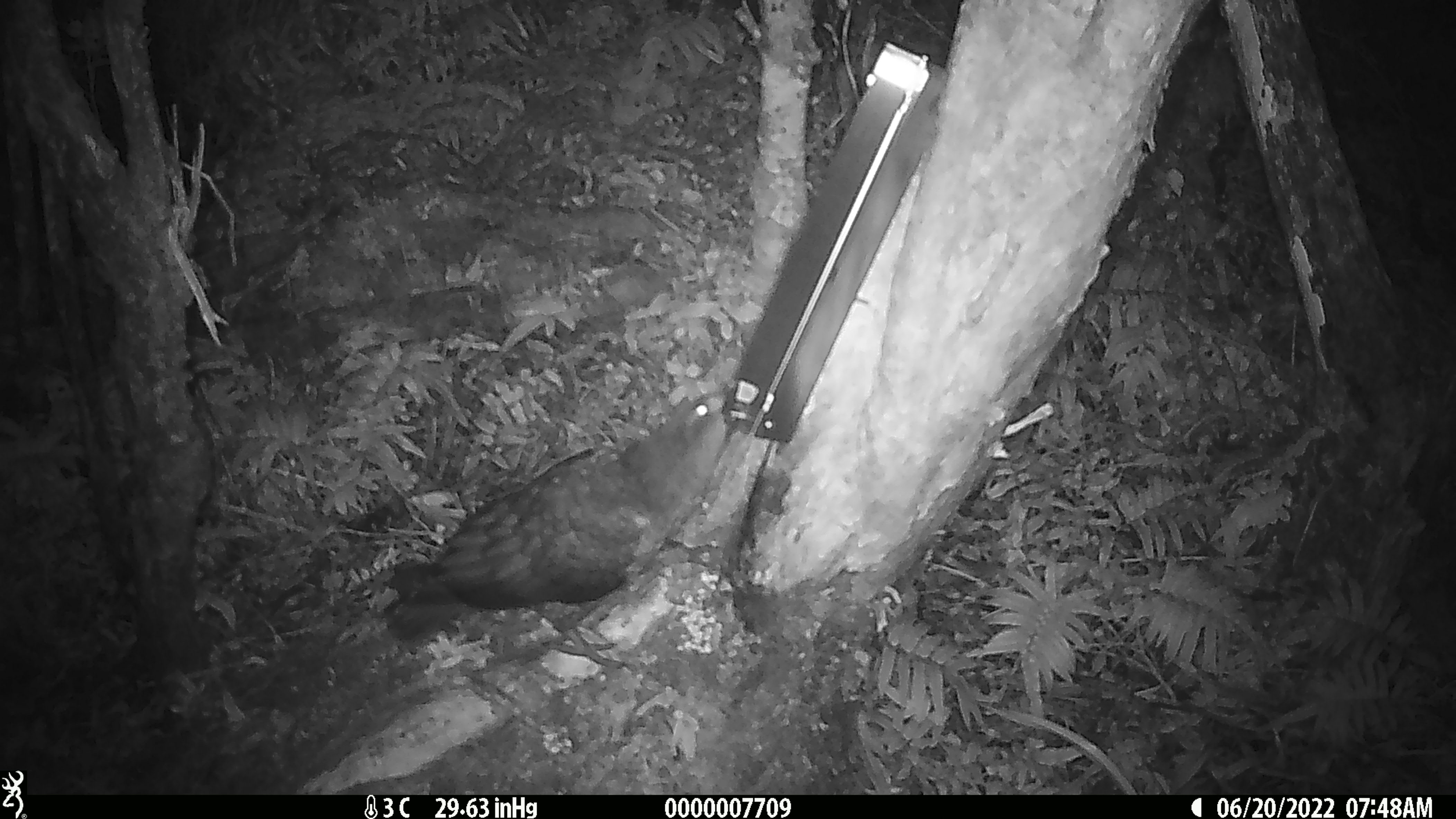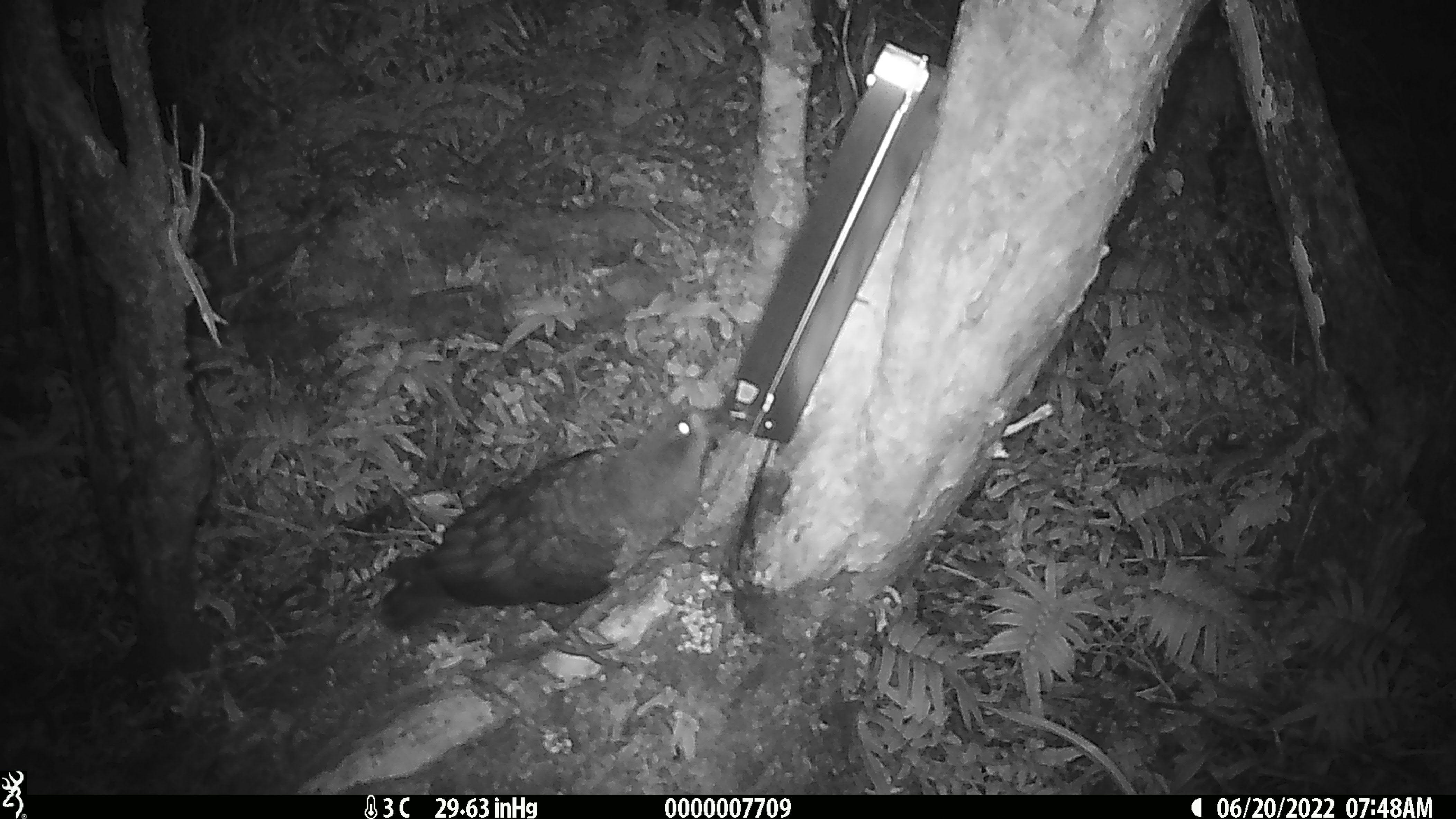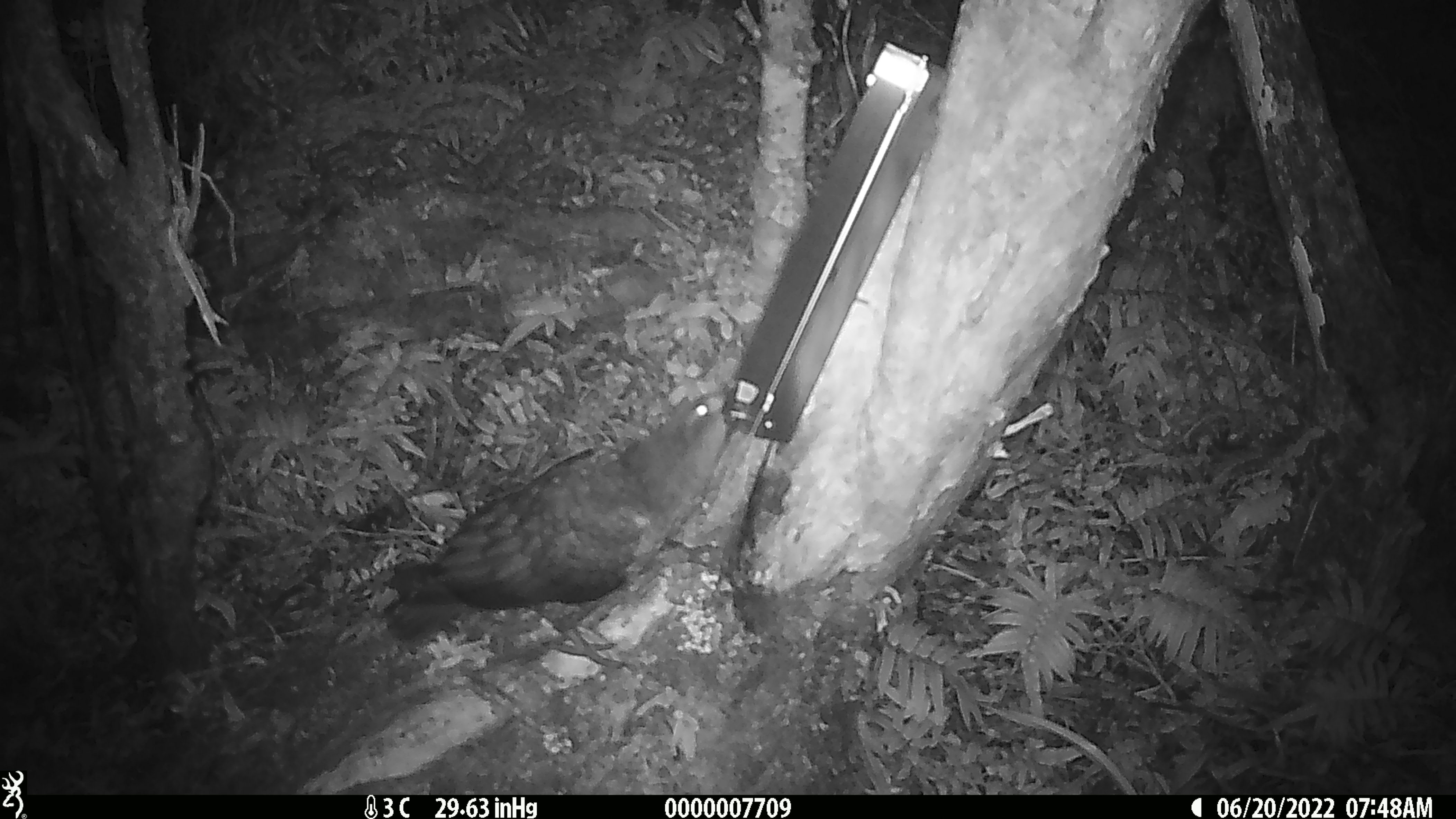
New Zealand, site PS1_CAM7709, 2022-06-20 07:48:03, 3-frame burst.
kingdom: Animalia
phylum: Chordata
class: Aves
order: Psittaciformes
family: Strigopidae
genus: Nestor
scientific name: Nestor notabilis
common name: kea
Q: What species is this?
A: Kea (Nestor notabilis).